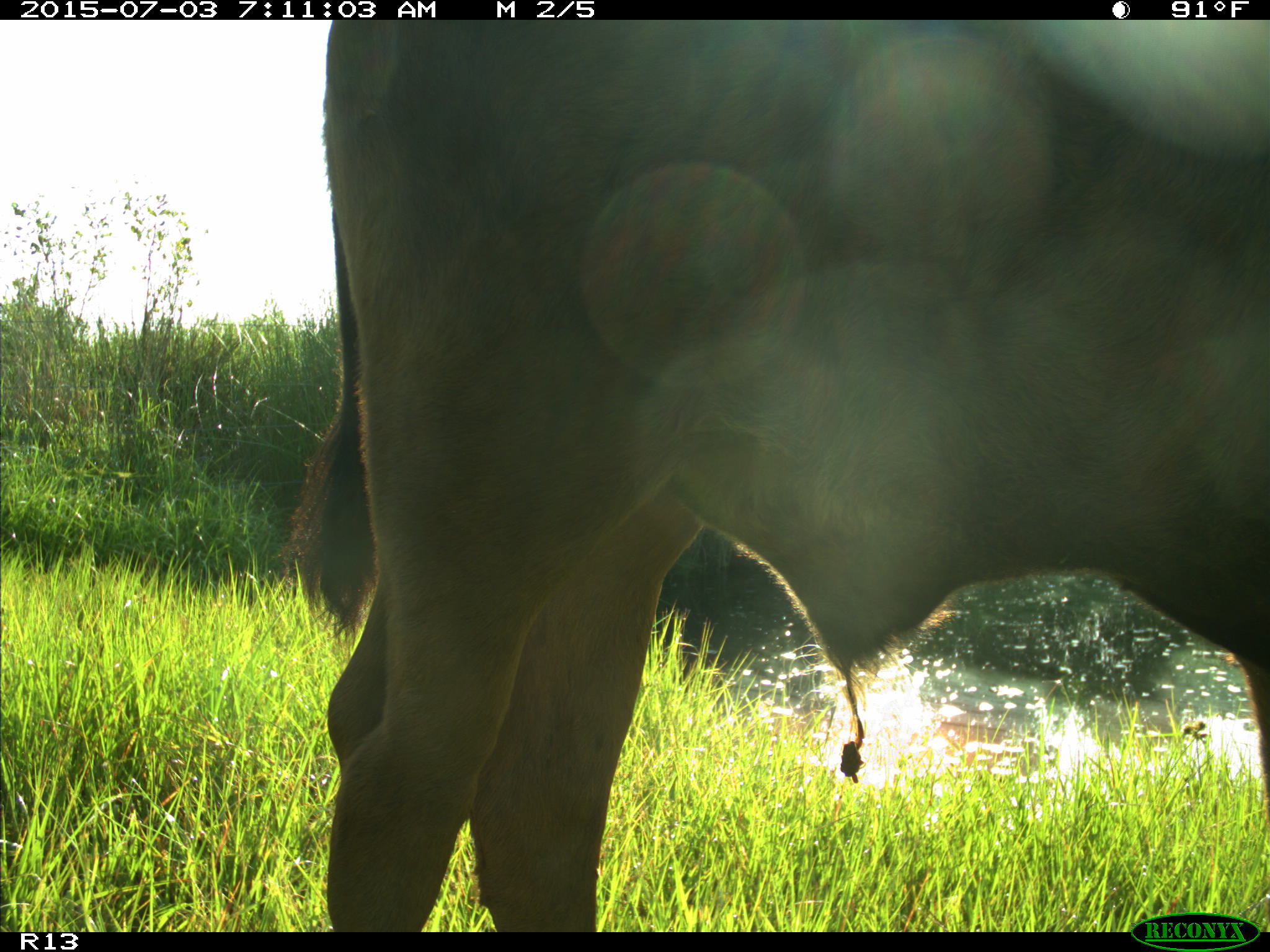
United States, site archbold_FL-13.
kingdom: Animalia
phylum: Chordata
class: Mammalia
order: Artiodactyla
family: Bovidae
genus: Bos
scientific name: Bos taurus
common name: domestic cow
Bos taurus (domestic cow).